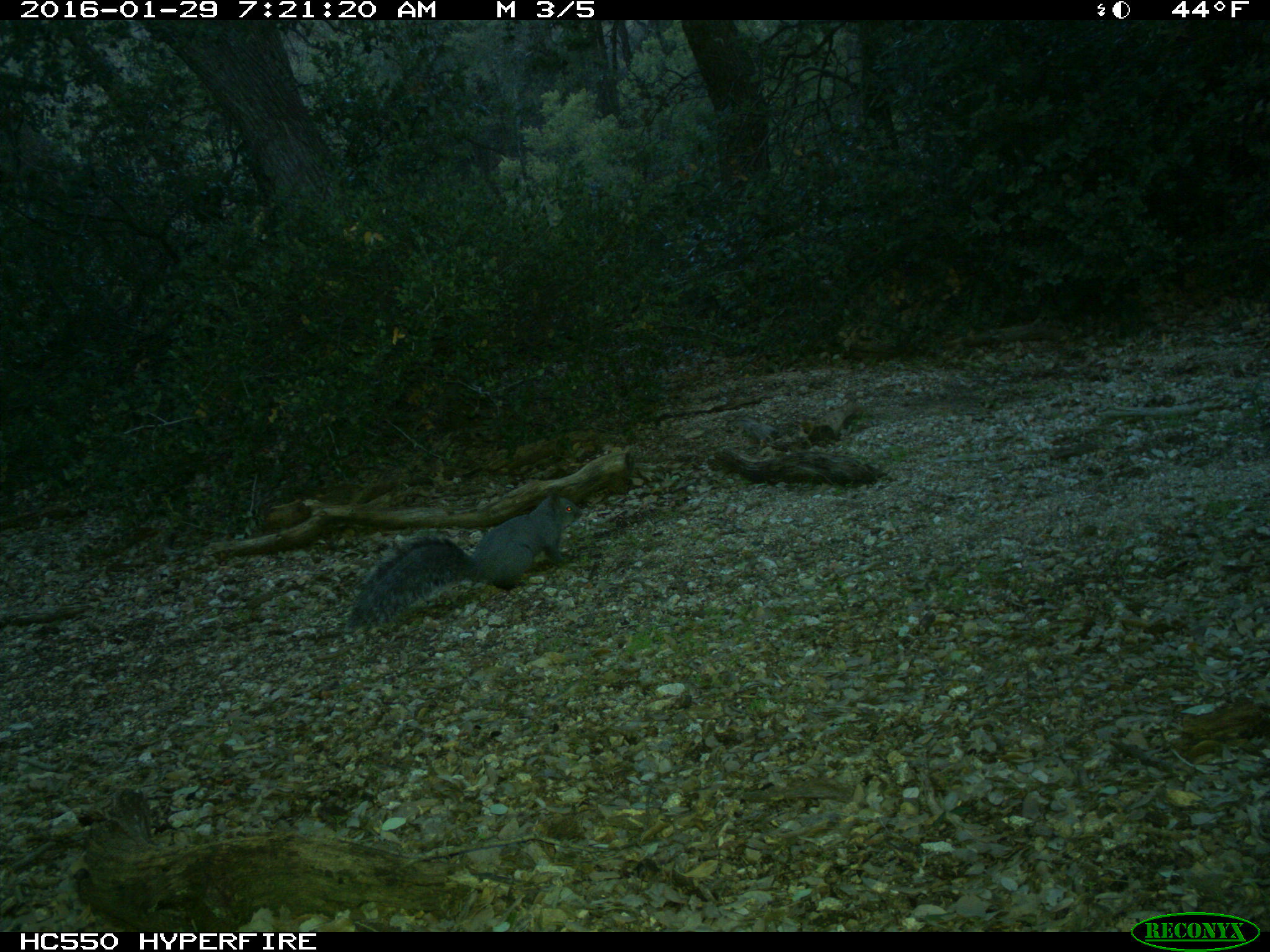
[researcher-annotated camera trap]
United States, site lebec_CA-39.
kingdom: Animalia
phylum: Chordata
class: Mammalia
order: Rodentia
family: Sciuridae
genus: Sciurus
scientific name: Sciurus carolinensis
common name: eastern gray squirrel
Sciurus carolinensis (eastern gray squirrel).